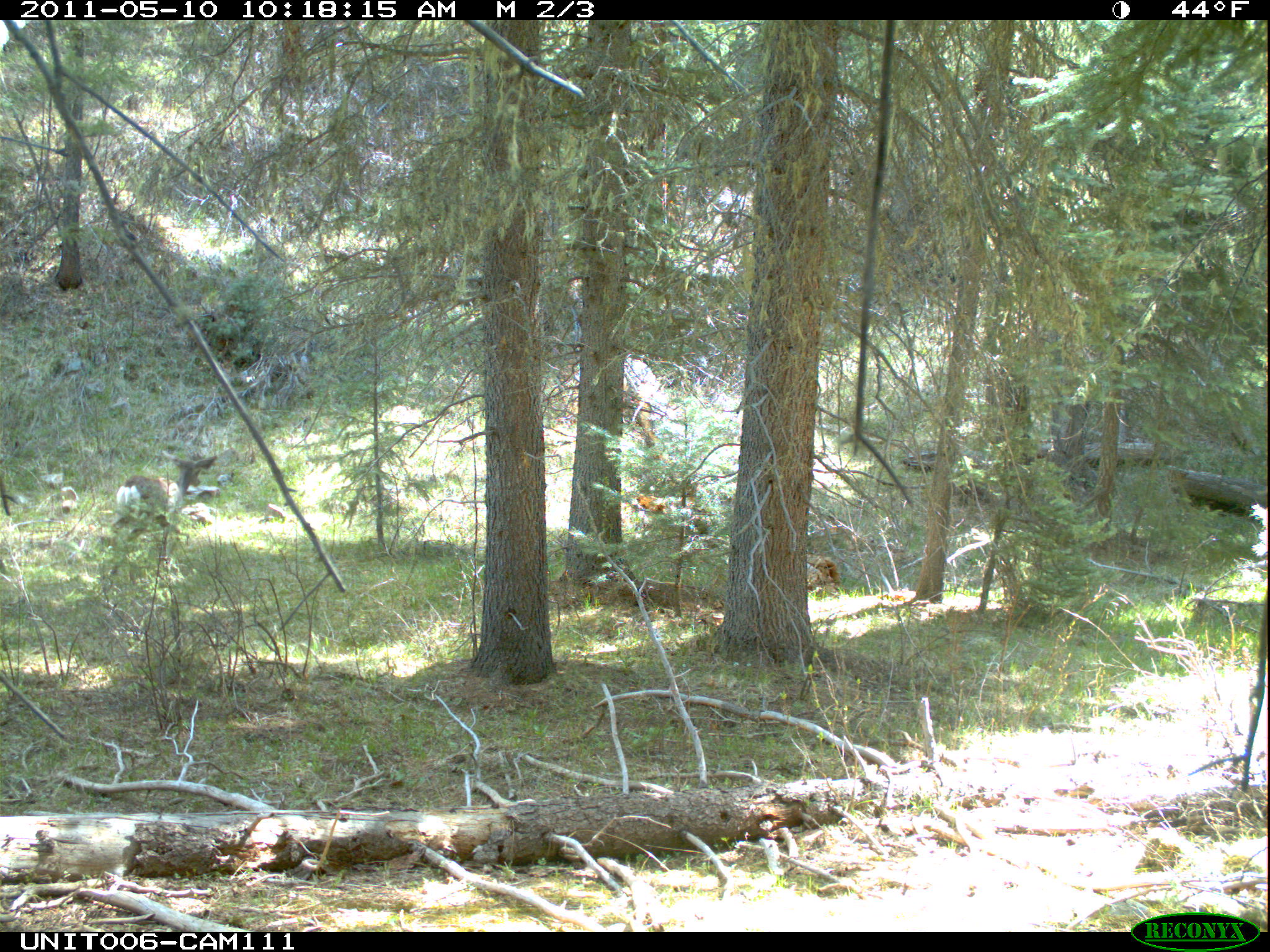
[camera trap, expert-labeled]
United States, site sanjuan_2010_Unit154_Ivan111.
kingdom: Animalia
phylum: Chordata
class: Mammalia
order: Artiodactyla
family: Cervidae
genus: Odocoileus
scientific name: Odocoileus hemionus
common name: mule deer